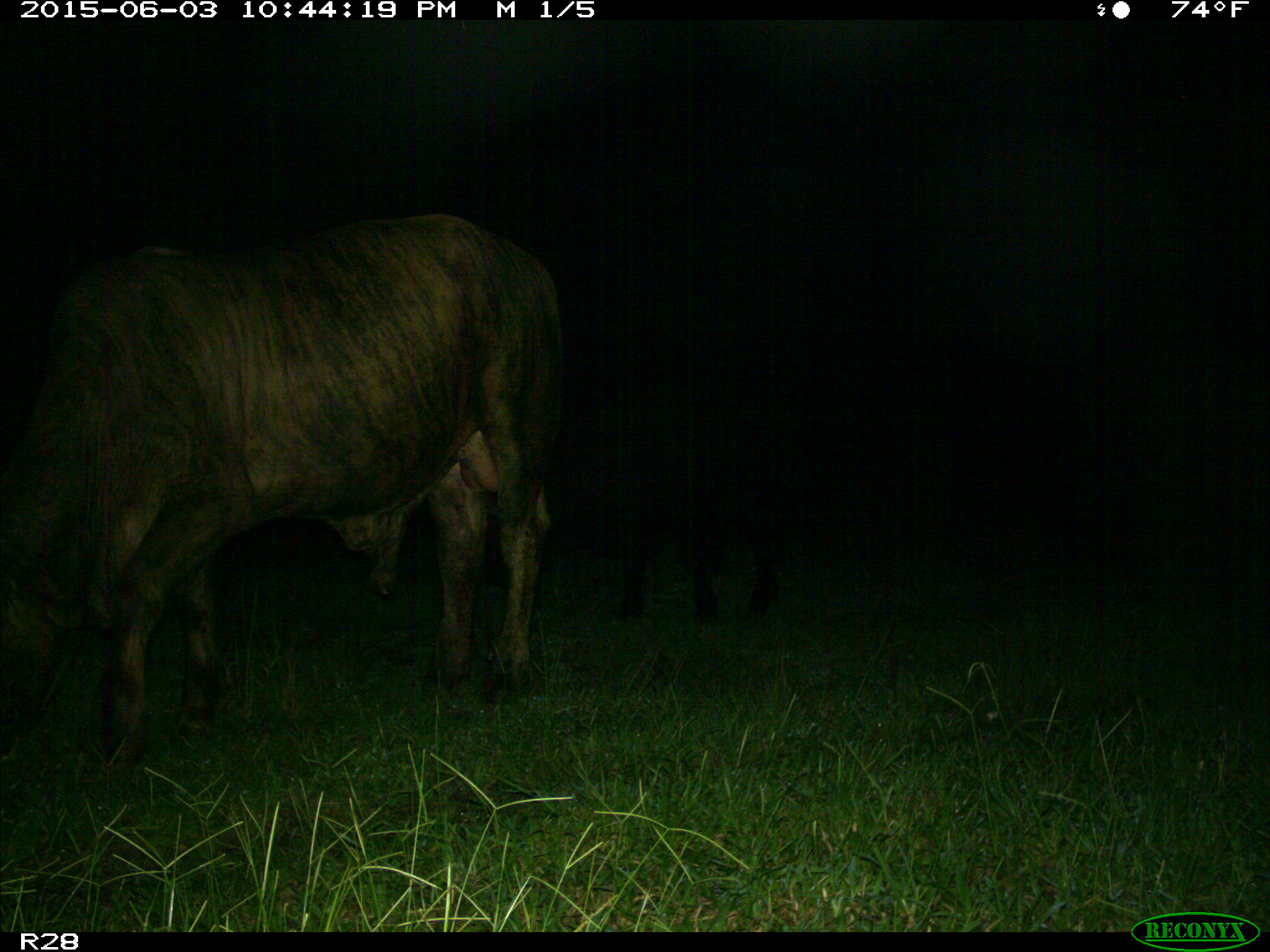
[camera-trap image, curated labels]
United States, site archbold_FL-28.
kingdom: Animalia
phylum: Chordata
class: Mammalia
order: Artiodactyla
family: Bovidae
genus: Bos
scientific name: Bos taurus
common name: domestic cow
Bos taurus (domestic cow).